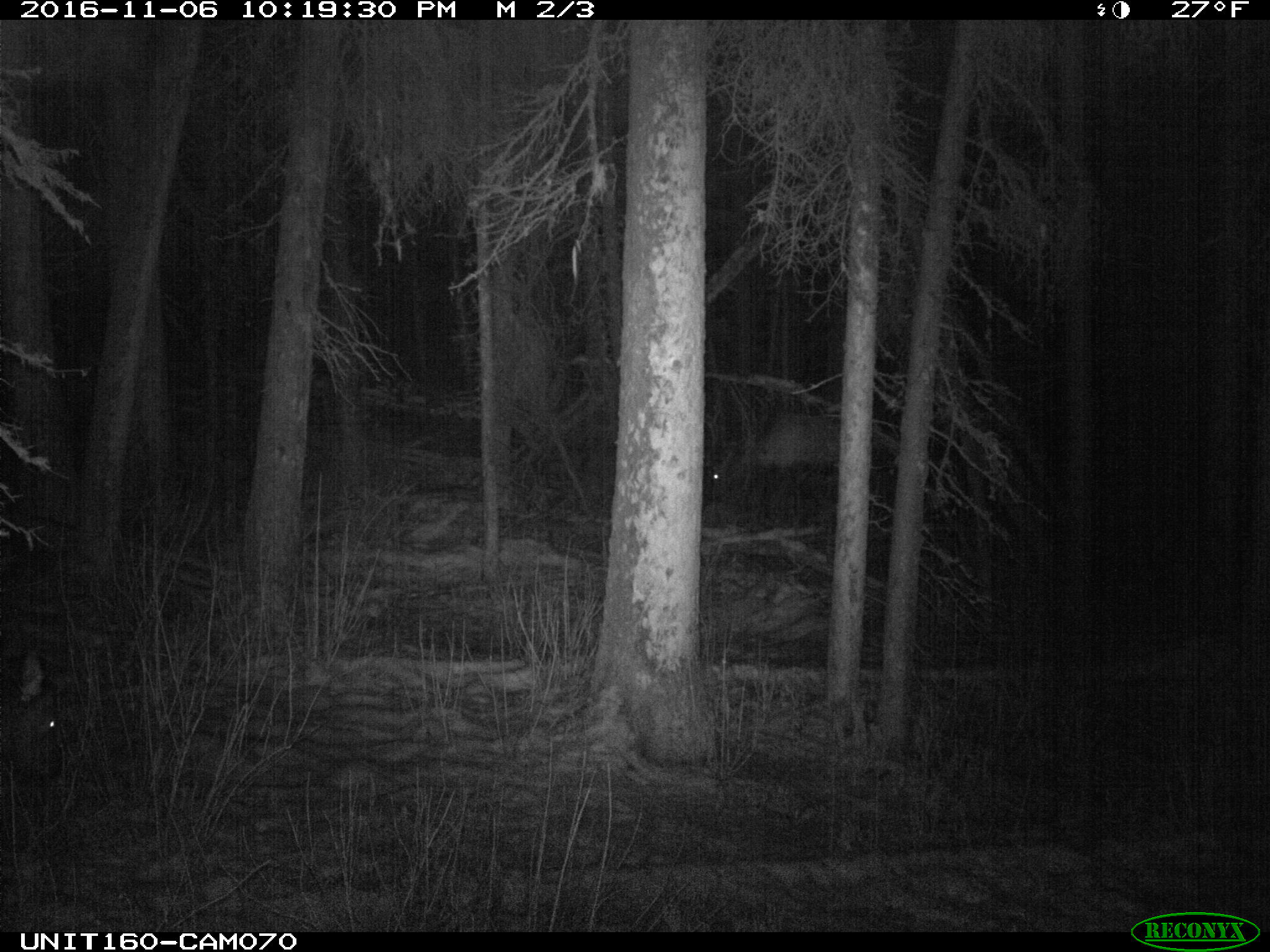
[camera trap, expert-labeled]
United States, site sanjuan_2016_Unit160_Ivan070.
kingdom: Animalia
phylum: Chordata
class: Mammalia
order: Artiodactyla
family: Cervidae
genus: Cervus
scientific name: Cervus elaphus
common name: red deer